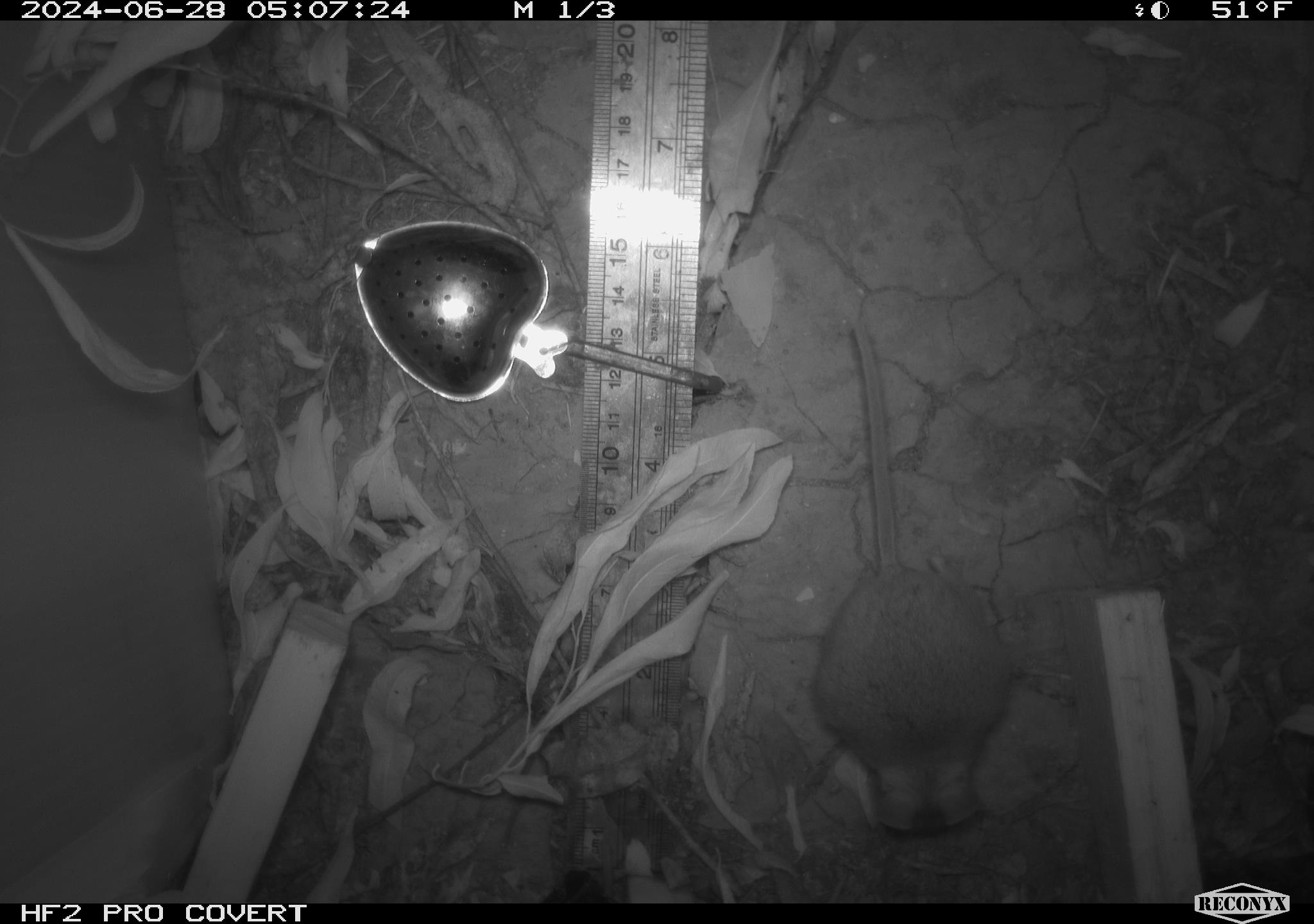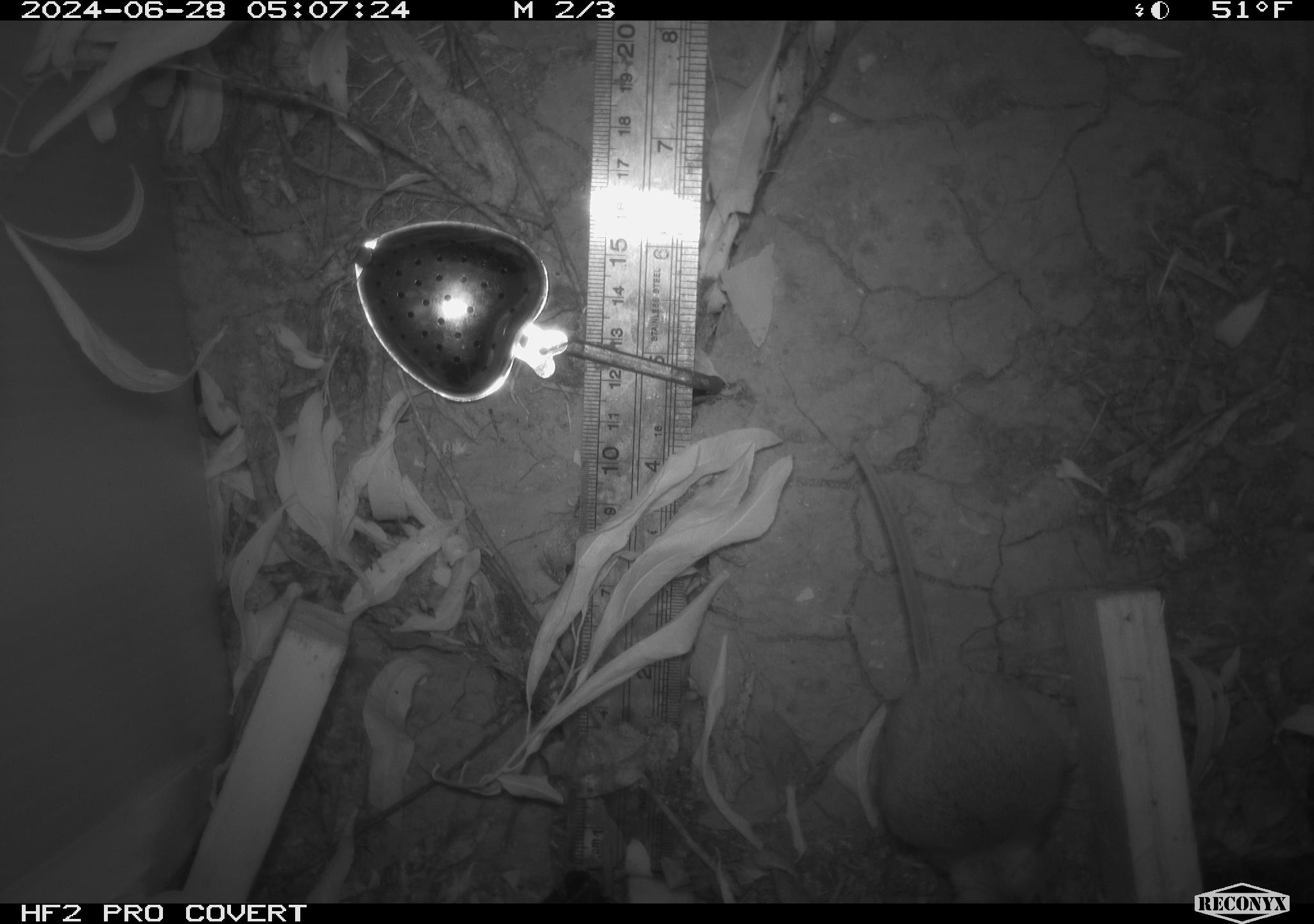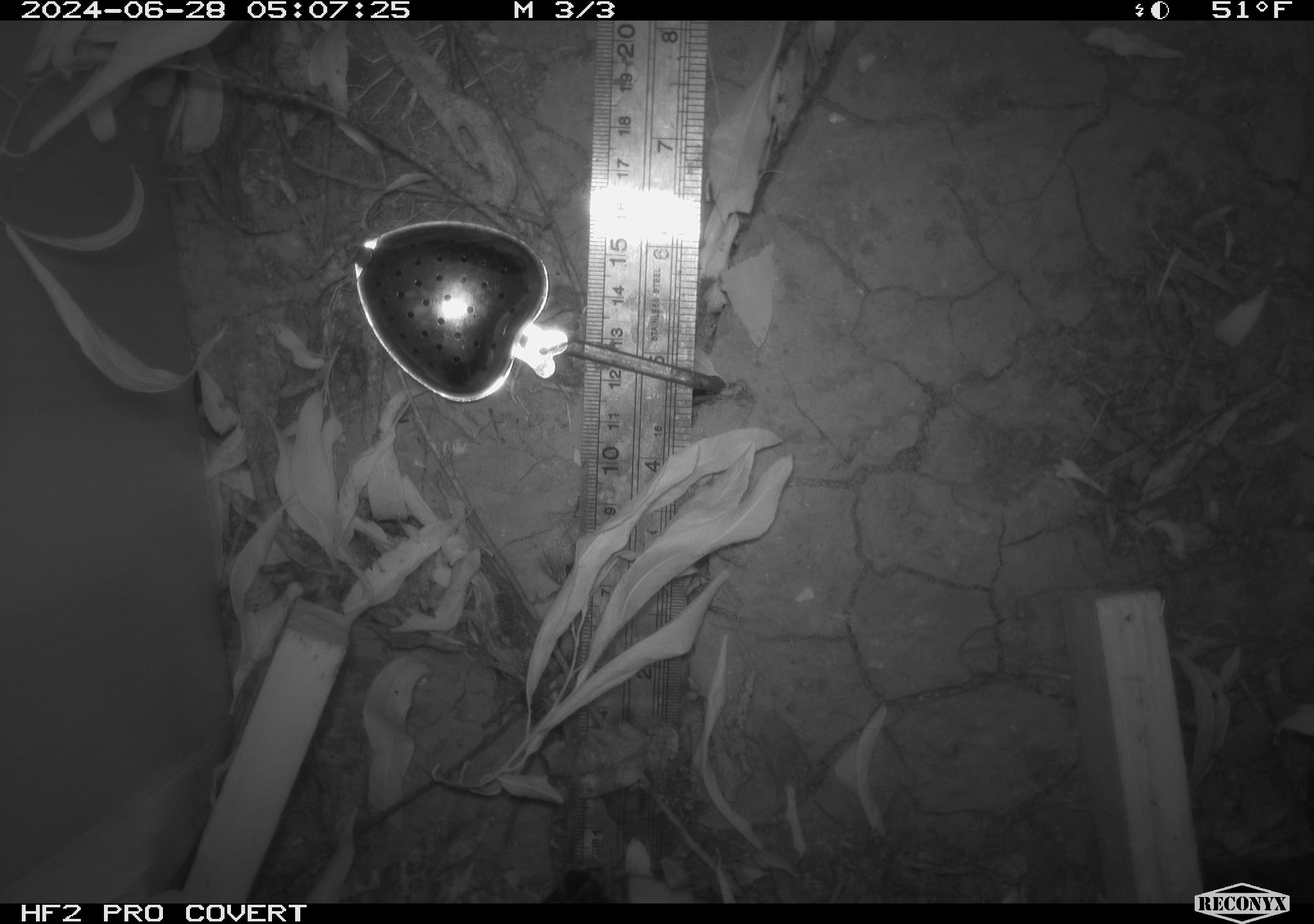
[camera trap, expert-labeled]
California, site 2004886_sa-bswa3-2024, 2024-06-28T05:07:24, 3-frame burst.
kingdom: Animalia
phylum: Chordata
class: Mammalia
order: Rodentia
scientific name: Rodentia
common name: mouse species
Mouse species (Rodentia).